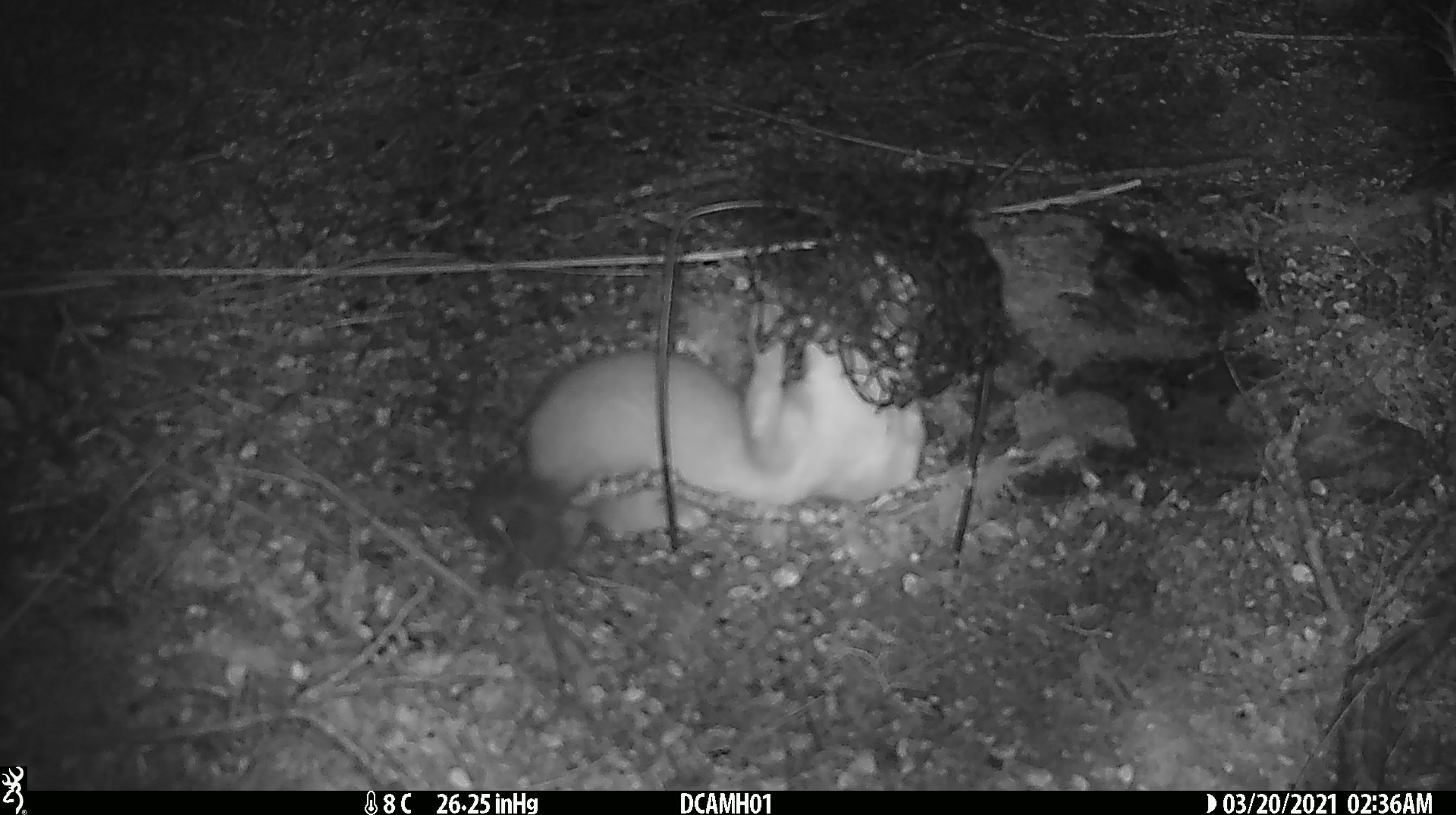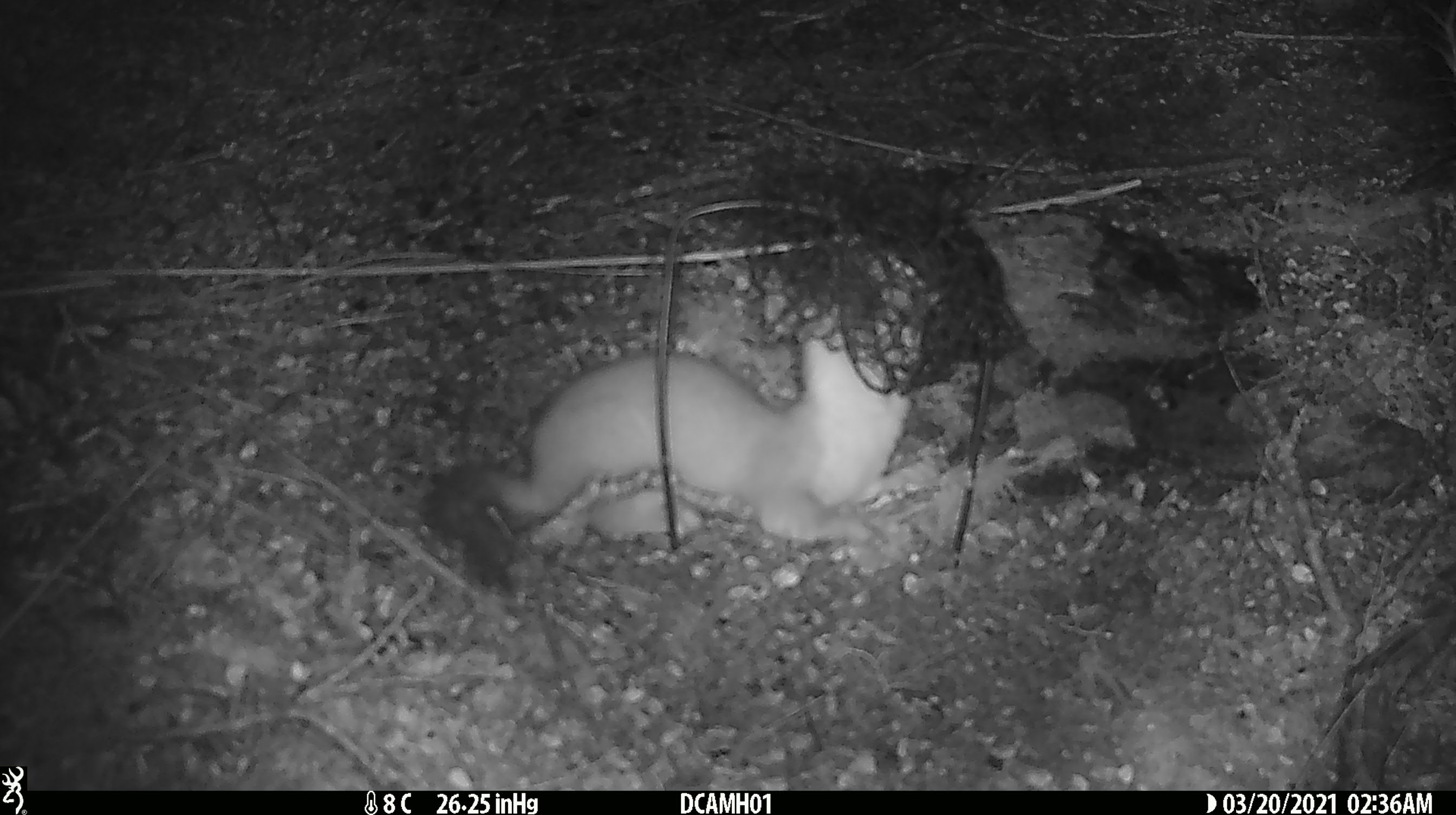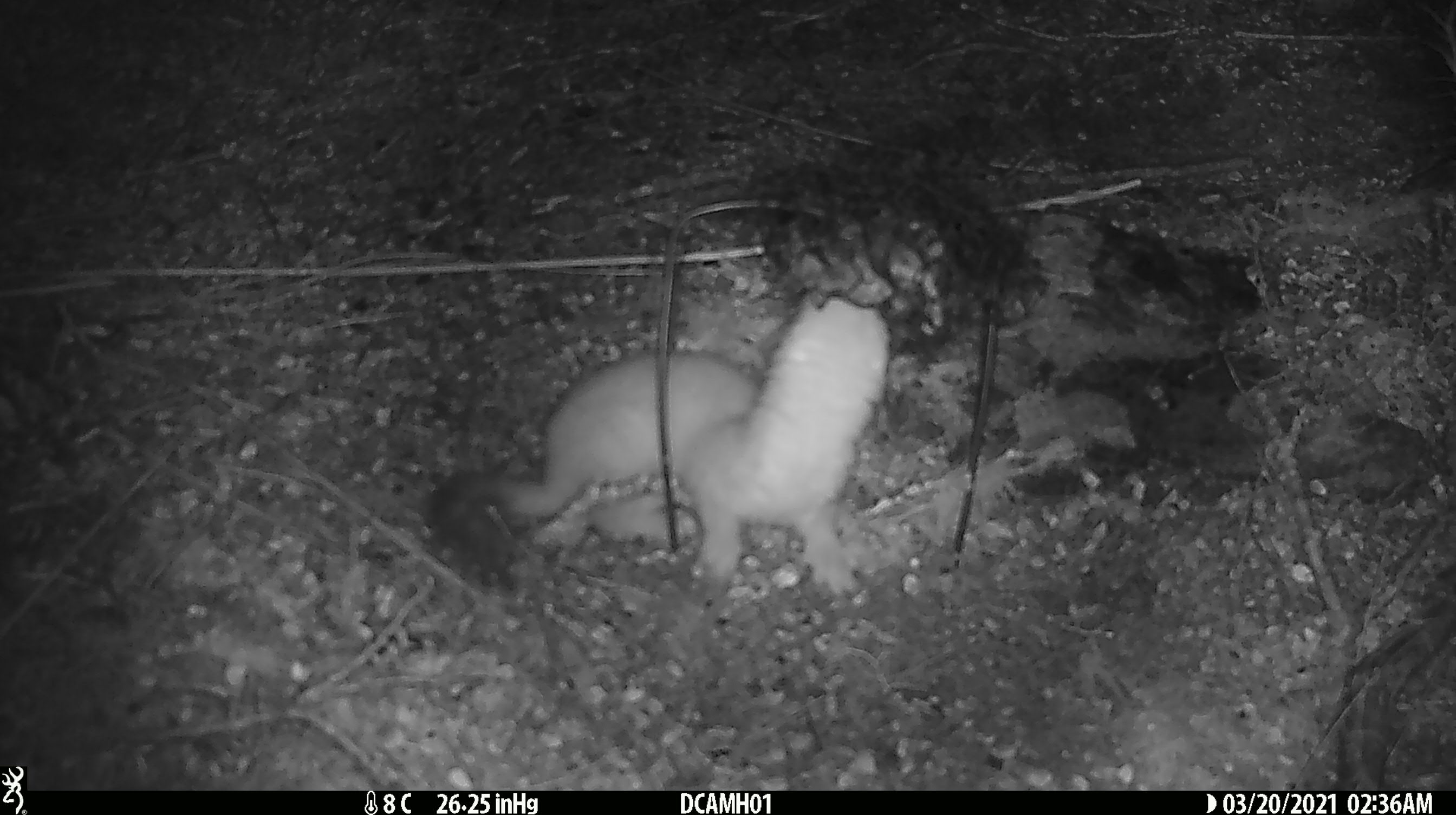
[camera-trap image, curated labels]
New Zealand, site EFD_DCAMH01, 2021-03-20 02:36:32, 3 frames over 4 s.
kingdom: Animalia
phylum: Chordata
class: Mammalia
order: Carnivora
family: Mustelidae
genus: Mustela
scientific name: Mustela erminea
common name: stoat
Stoat (Mustela erminea).